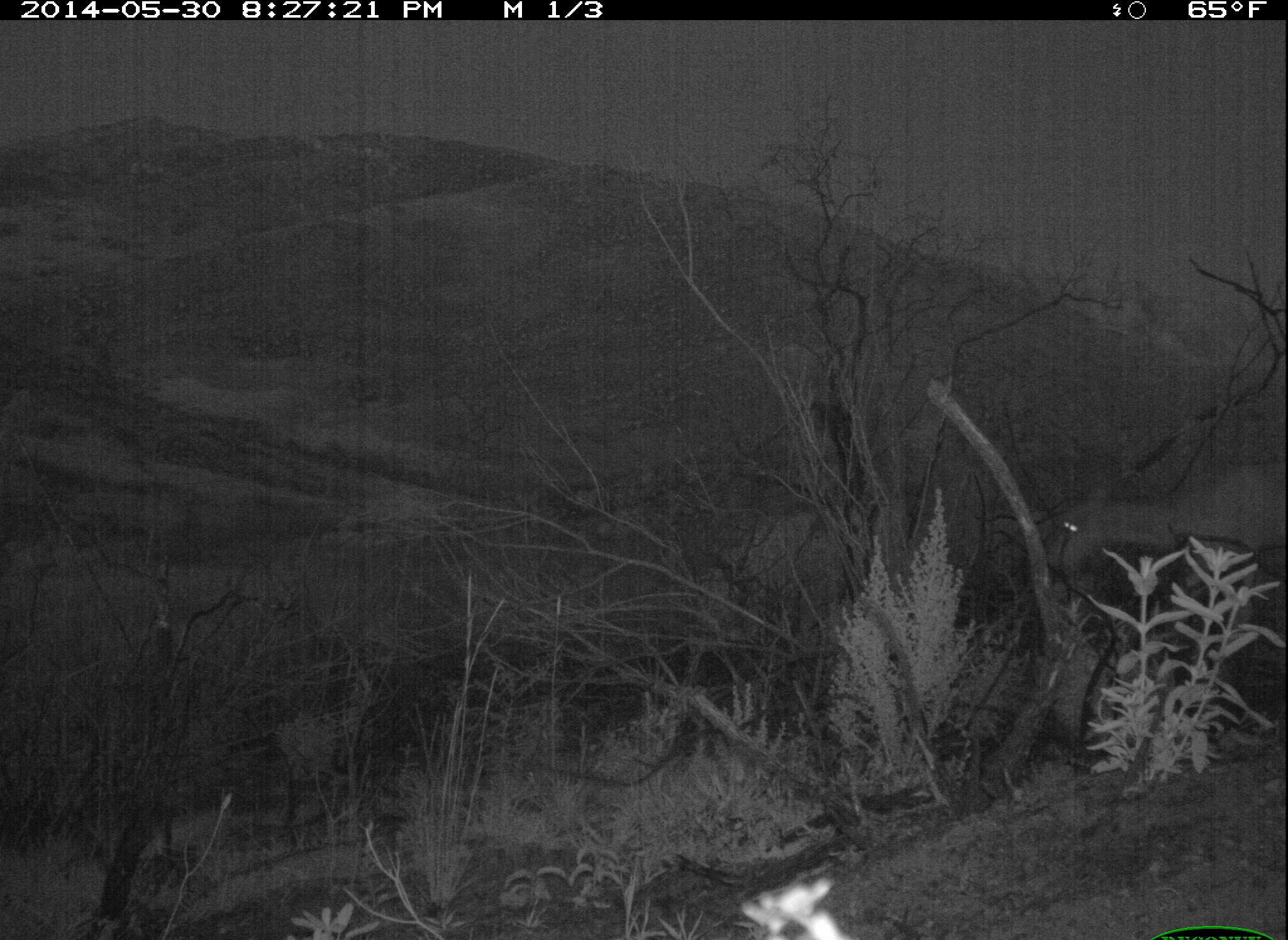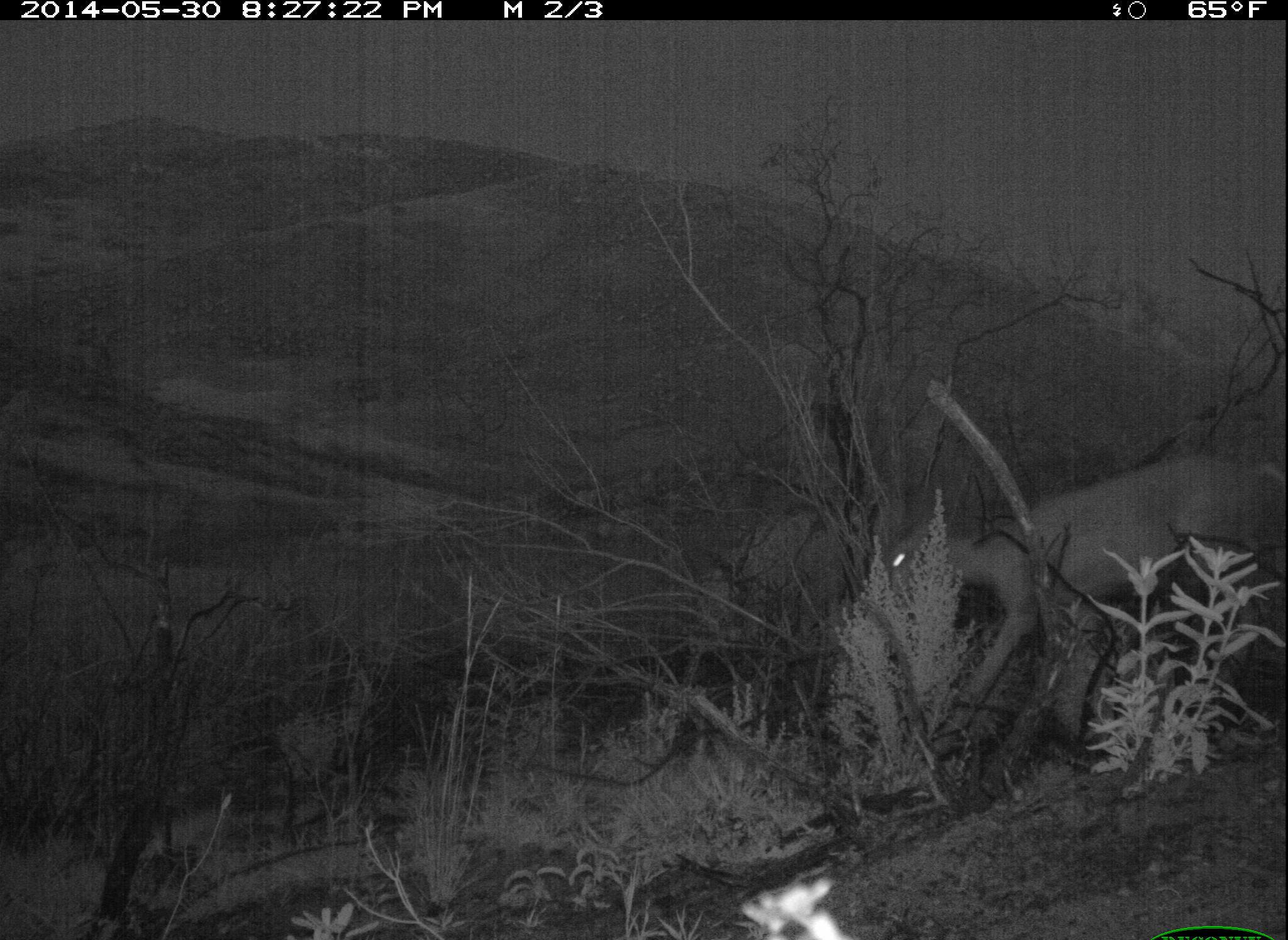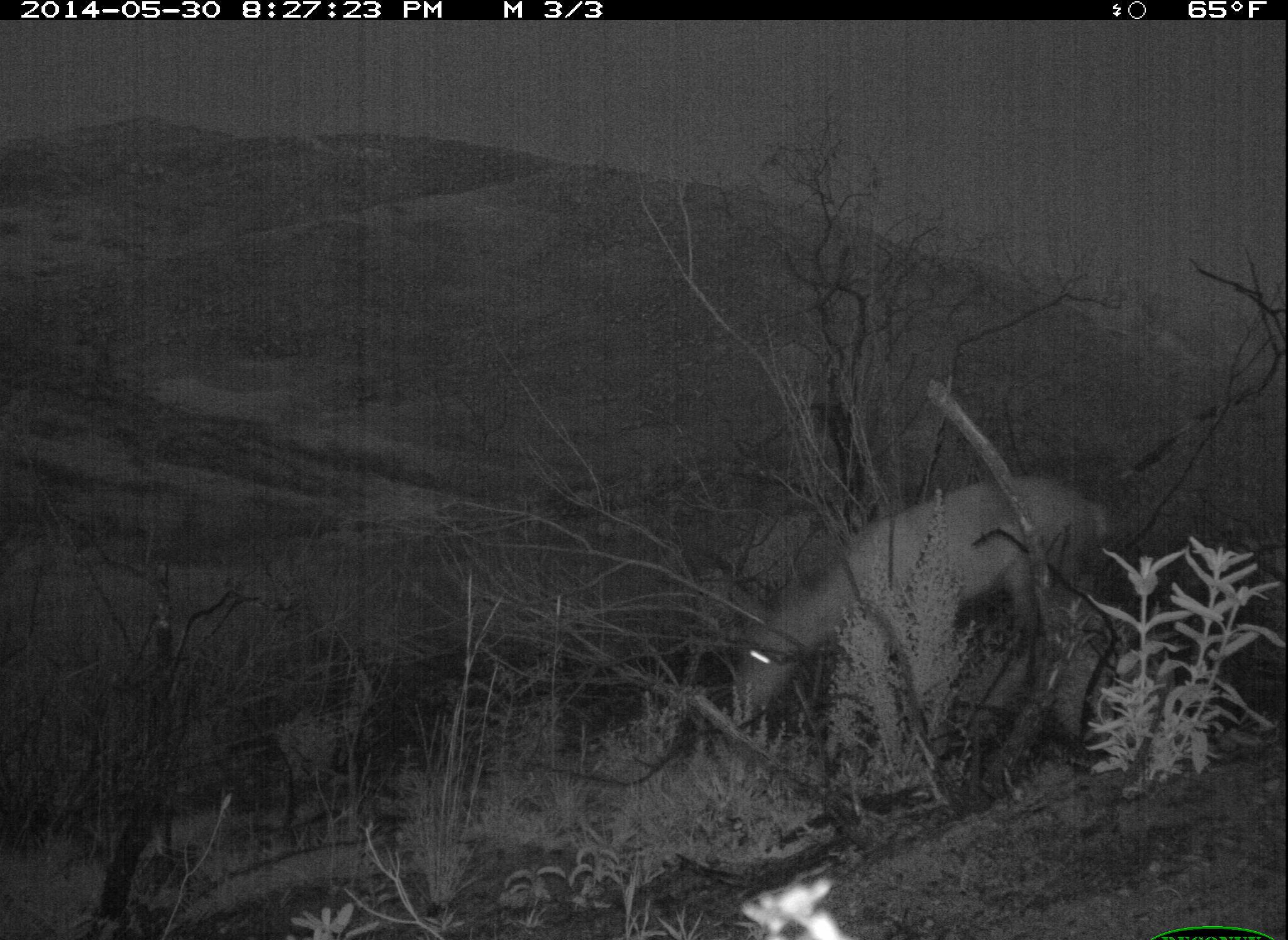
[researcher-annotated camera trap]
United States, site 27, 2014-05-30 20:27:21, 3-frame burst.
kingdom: Animalia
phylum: Chordata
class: Mammalia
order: Artiodactyla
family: Cervidae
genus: Odocoileus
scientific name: Odocoileus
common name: deer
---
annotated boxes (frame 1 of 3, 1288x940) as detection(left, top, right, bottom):
deer: detection(1043, 456, 1288, 651)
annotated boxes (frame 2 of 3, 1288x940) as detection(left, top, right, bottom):
deer: detection(879, 454, 1288, 761)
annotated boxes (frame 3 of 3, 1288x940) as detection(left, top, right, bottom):
deer: detection(724, 475, 1108, 720)